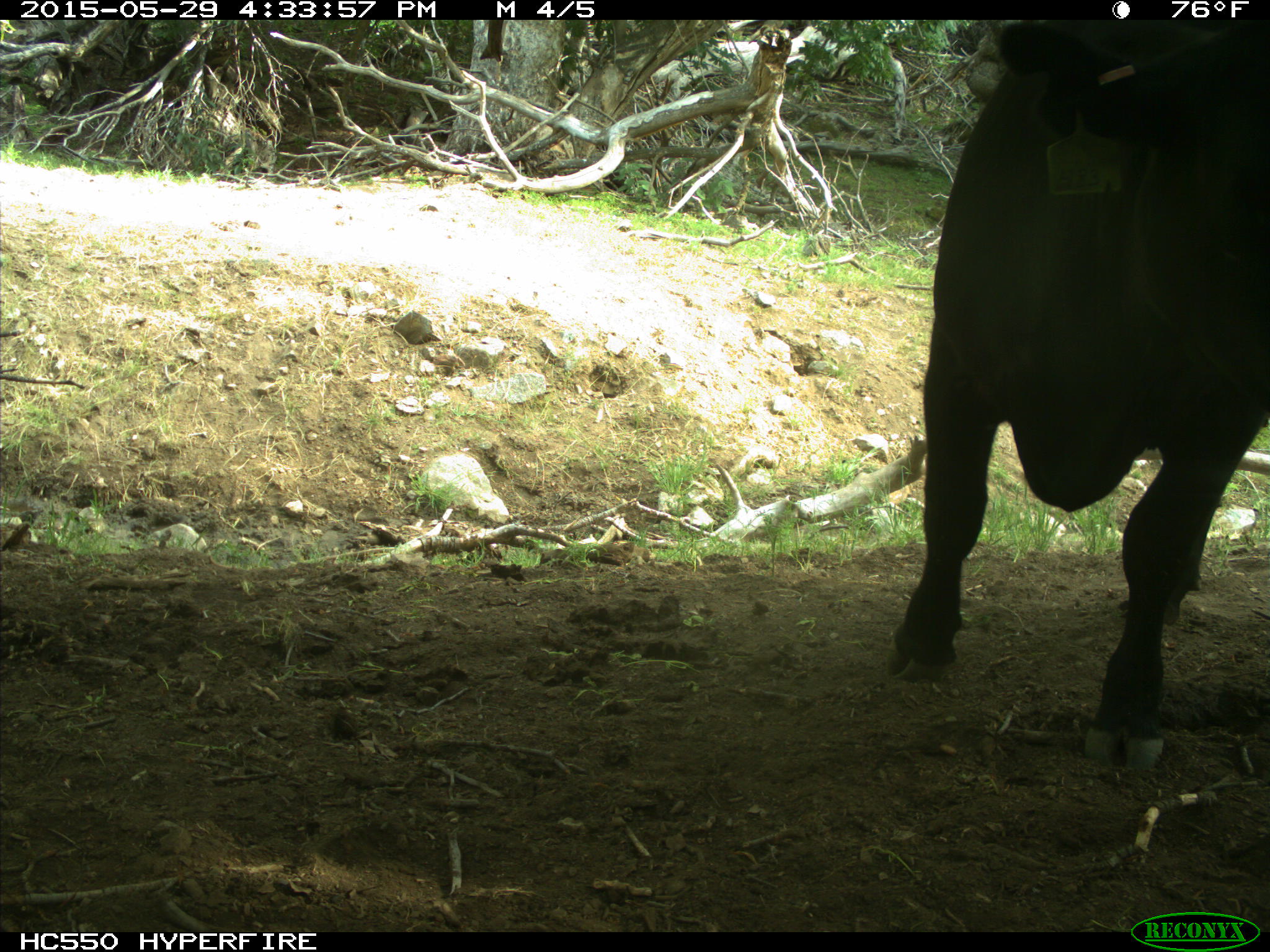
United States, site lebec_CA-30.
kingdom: Animalia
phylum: Chordata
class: Mammalia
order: Artiodactyla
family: Bovidae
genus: Bos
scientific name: Bos taurus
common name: domestic cow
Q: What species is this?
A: Bos taurus (domestic cow).